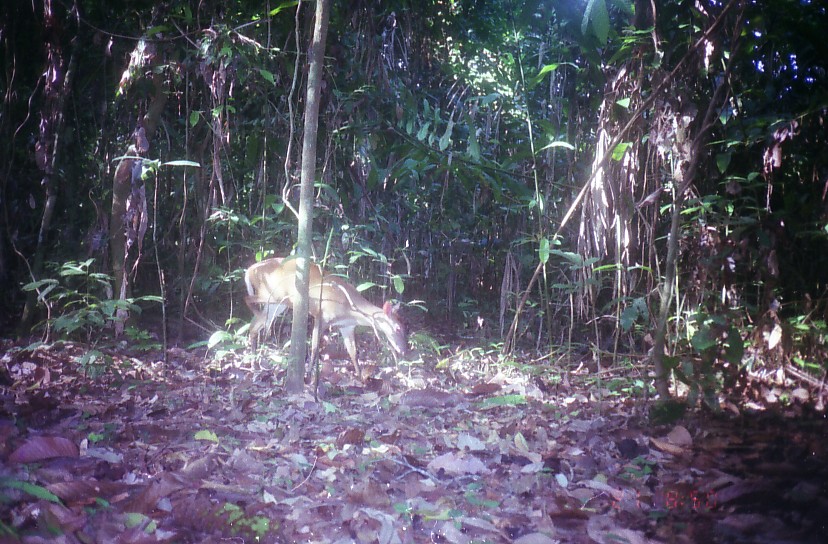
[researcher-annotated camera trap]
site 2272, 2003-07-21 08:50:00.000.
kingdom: Animalia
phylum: Chordata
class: Mammalia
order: Artiodactyla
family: Cervidae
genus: Muntiacus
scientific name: Muntiacus muntjak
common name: southern red muntjac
Muntiacus muntjak (southern red muntjac), count 1.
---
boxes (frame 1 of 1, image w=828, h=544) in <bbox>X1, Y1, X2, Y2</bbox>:
muntiacus muntjak: <bbox>243, 257, 408, 386</bbox>